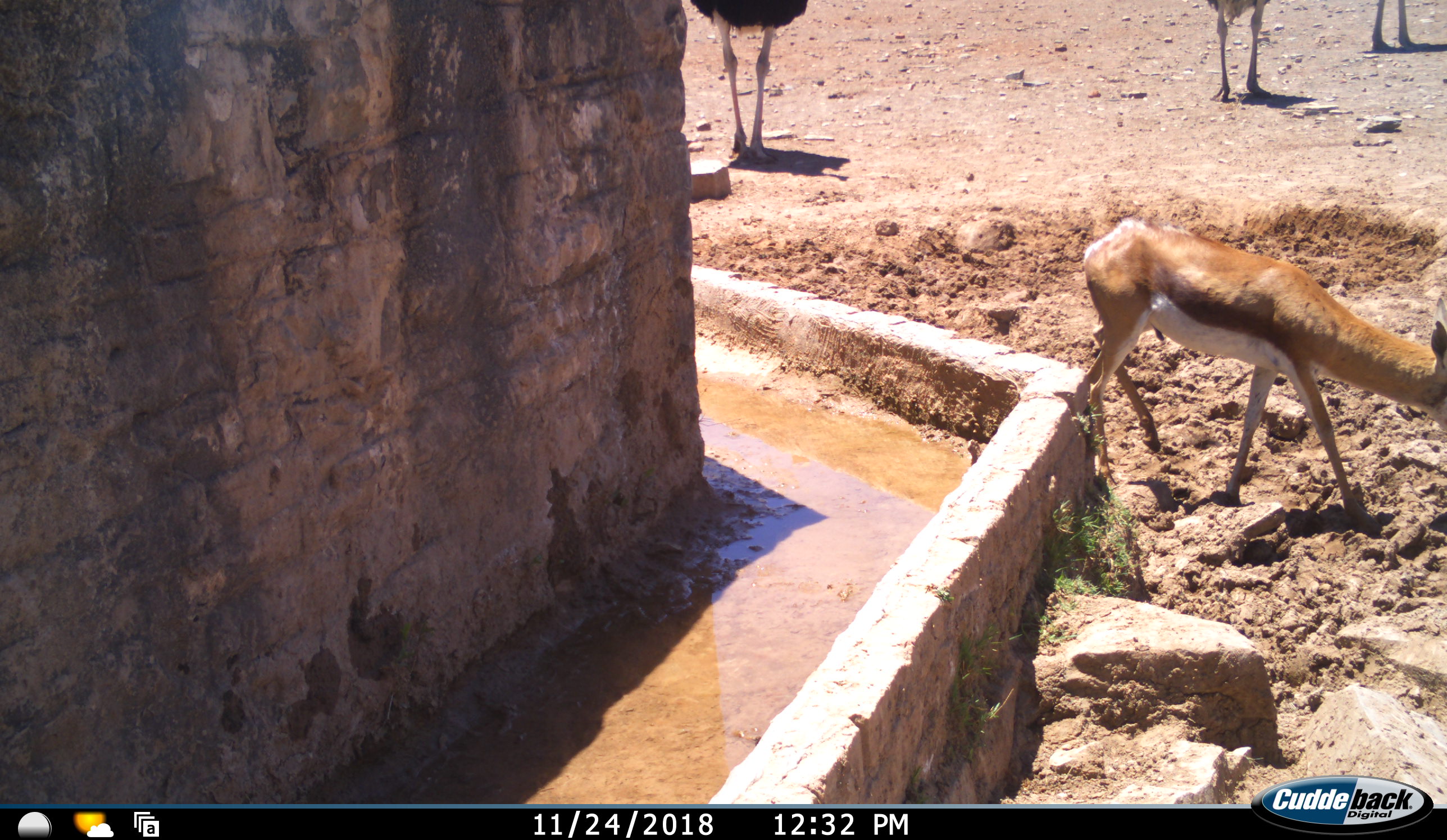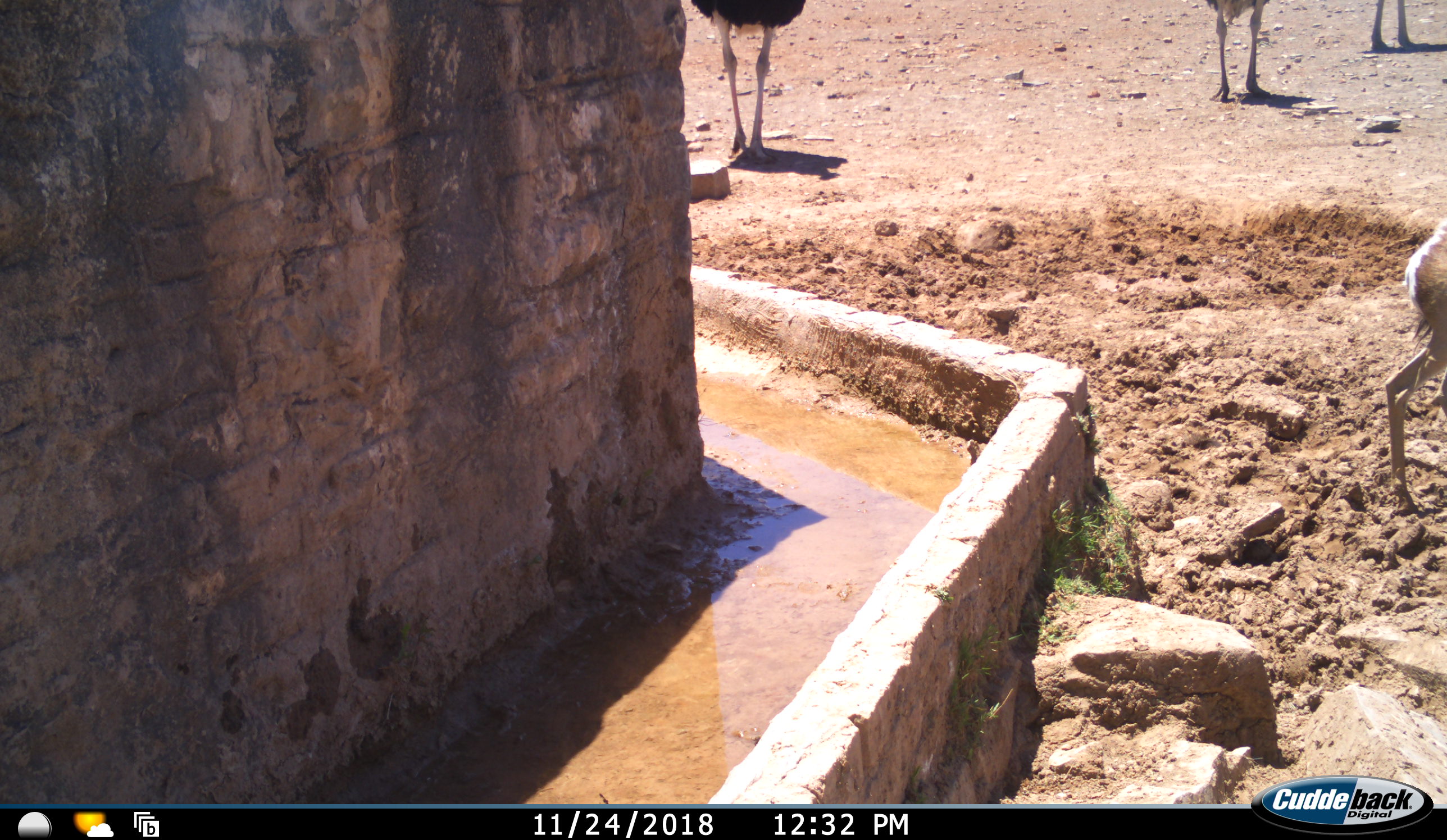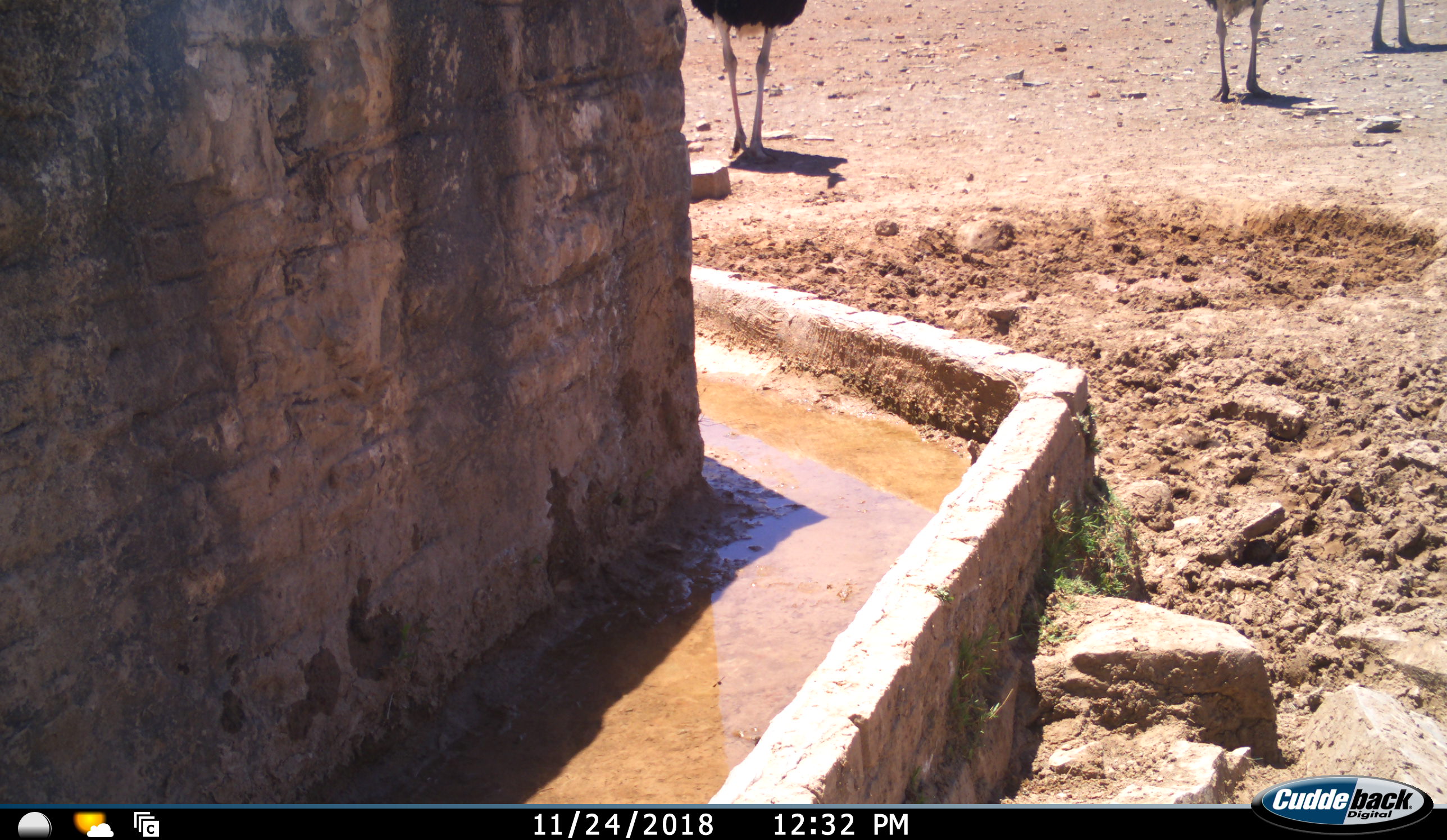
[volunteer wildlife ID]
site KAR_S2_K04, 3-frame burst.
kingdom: Animalia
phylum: Chordata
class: Aves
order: Struthioniformes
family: Struthionidae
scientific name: Struthionidae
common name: ostrich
Ostrich (Struthionidae), count 3. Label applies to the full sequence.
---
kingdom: Animalia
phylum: Chordata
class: Mammalia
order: Artiodactyla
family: Bovidae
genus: Antidorcas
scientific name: Antidorcas marsupialis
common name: springbok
Springbok (Antidorcas marsupialis), count 1. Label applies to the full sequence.